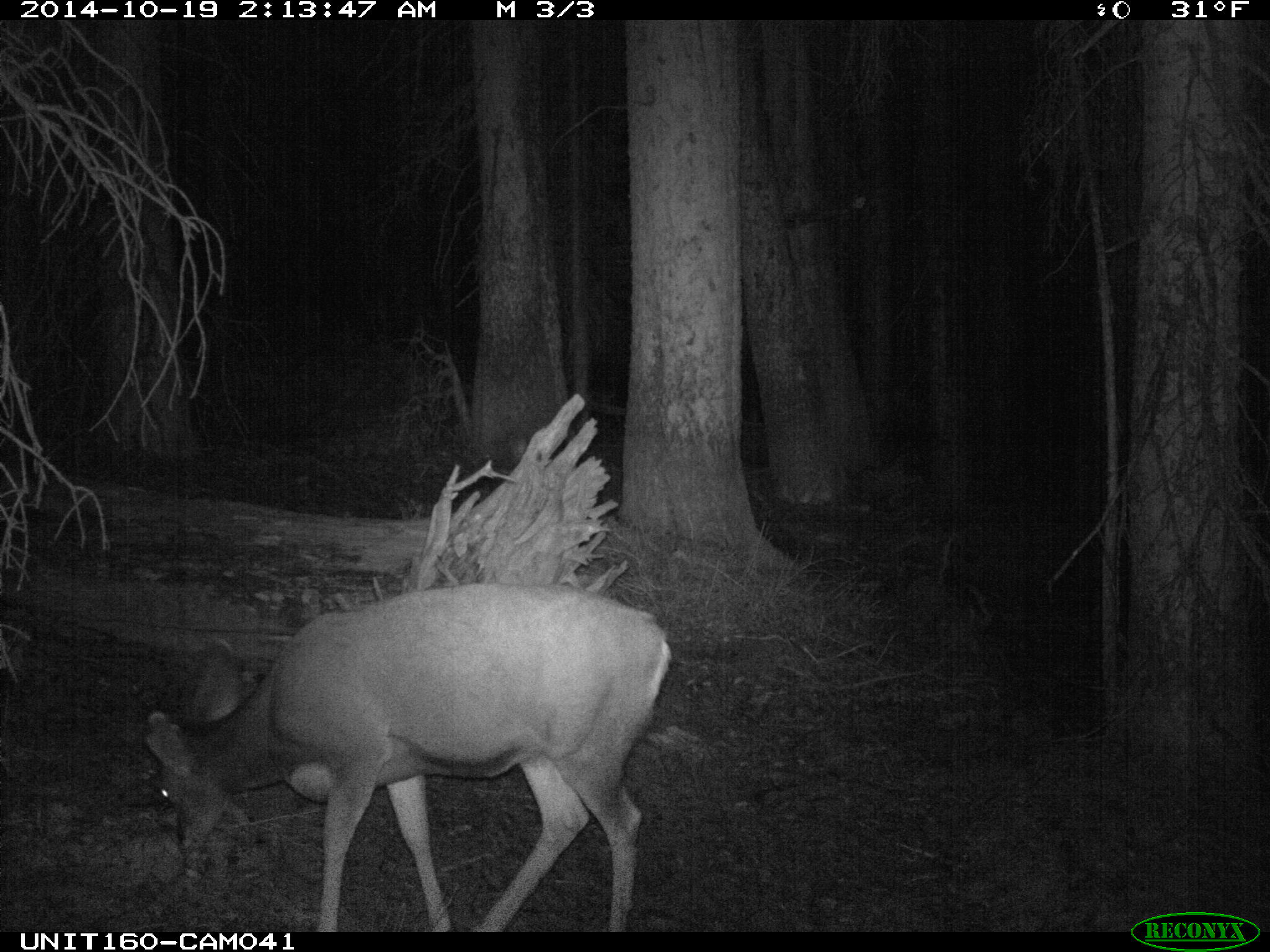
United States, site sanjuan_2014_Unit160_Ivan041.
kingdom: Animalia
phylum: Chordata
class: Mammalia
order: Artiodactyla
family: Cervidae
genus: Odocoileus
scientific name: Odocoileus hemionus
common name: mule deer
Odocoileus hemionus (mule deer).